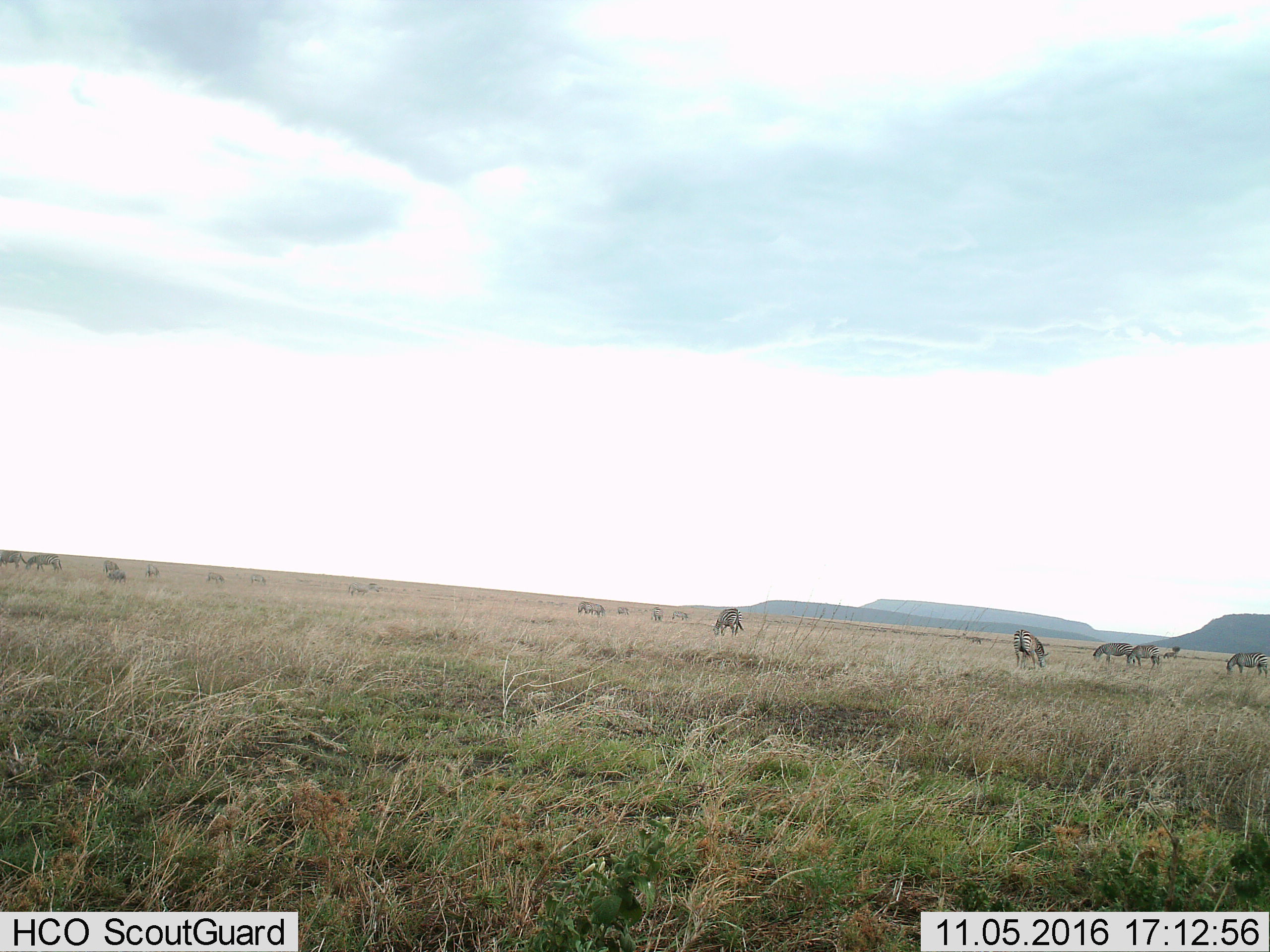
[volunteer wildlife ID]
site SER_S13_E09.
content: unidentified animal